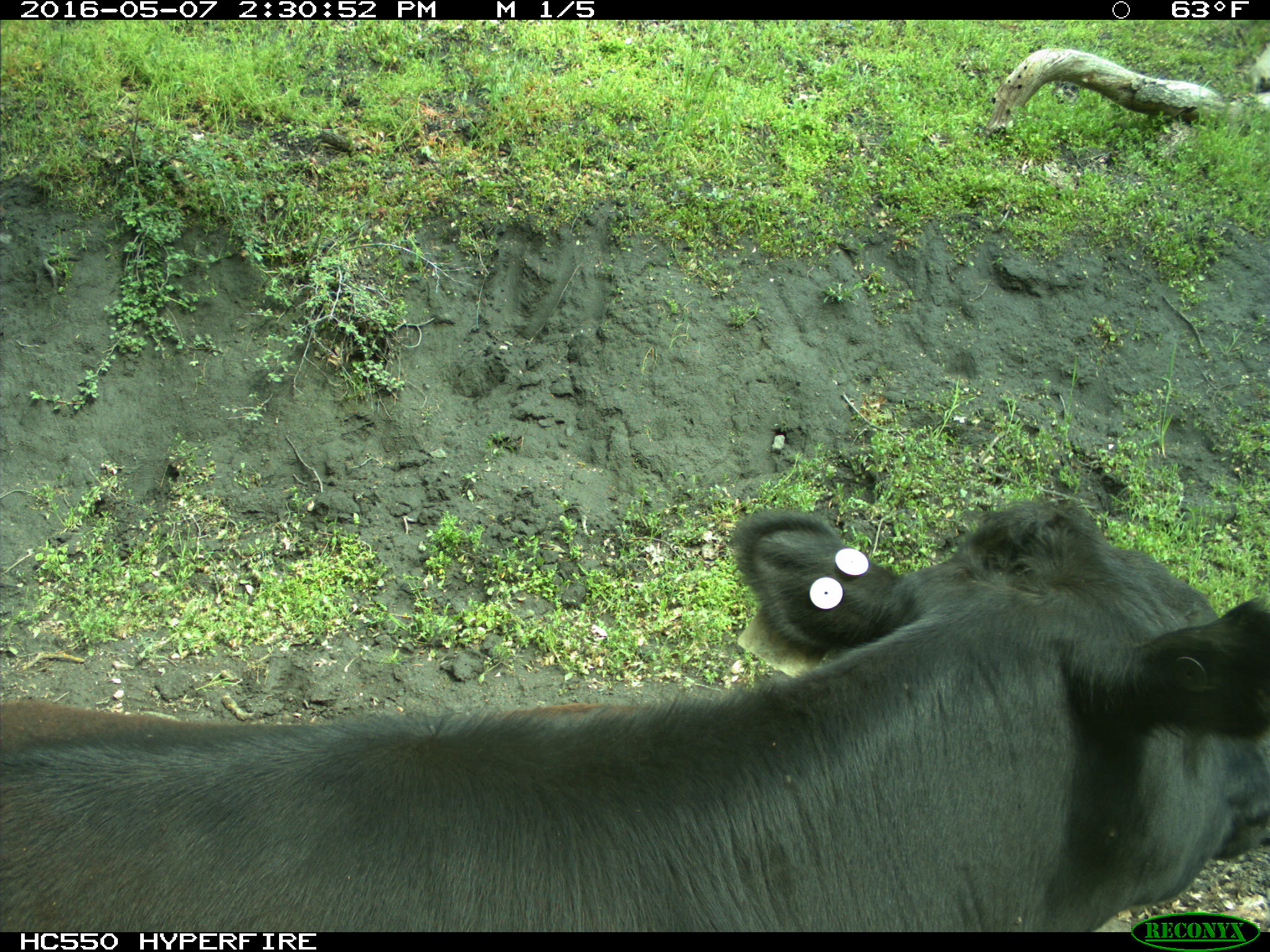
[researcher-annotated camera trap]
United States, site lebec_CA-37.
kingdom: Animalia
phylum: Chordata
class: Mammalia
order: Artiodactyla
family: Bovidae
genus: Bos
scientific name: Bos taurus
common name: domestic cow